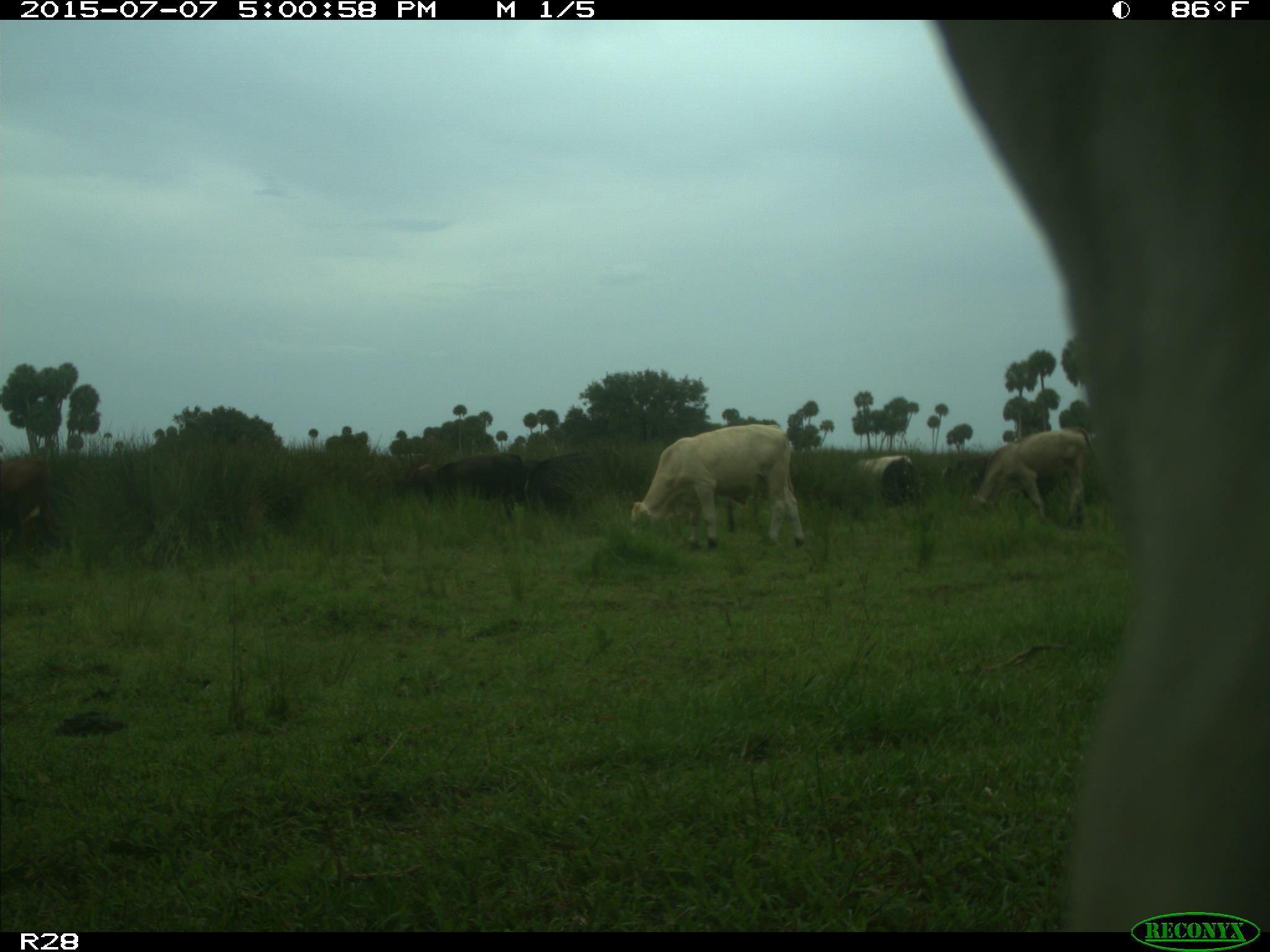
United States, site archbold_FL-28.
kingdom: Animalia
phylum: Chordata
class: Mammalia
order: Artiodactyla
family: Bovidae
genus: Bos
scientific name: Bos taurus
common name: domestic cow